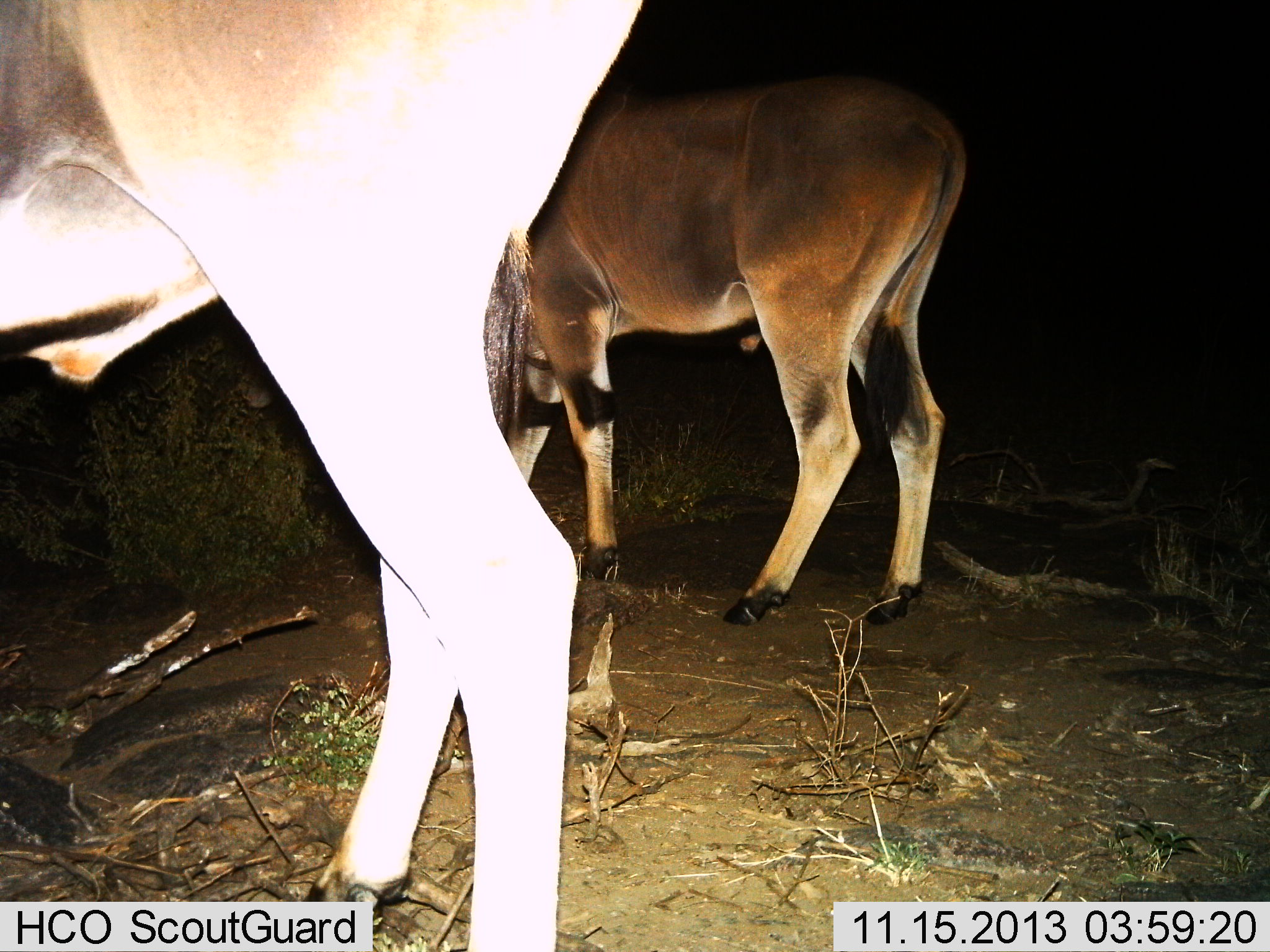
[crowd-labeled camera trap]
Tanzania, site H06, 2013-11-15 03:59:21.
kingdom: Animalia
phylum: Chordata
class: Mammalia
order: Artiodactyla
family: Bovidae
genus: Tragelaphus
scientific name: Tragelaphus oryx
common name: eland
Eland (Tragelaphus oryx), count 2. Behavior (volunteer vote fractions): standing 80%, resting 0%, moving 0%, interacting 0%. Young present (vote fraction): 0%. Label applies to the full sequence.